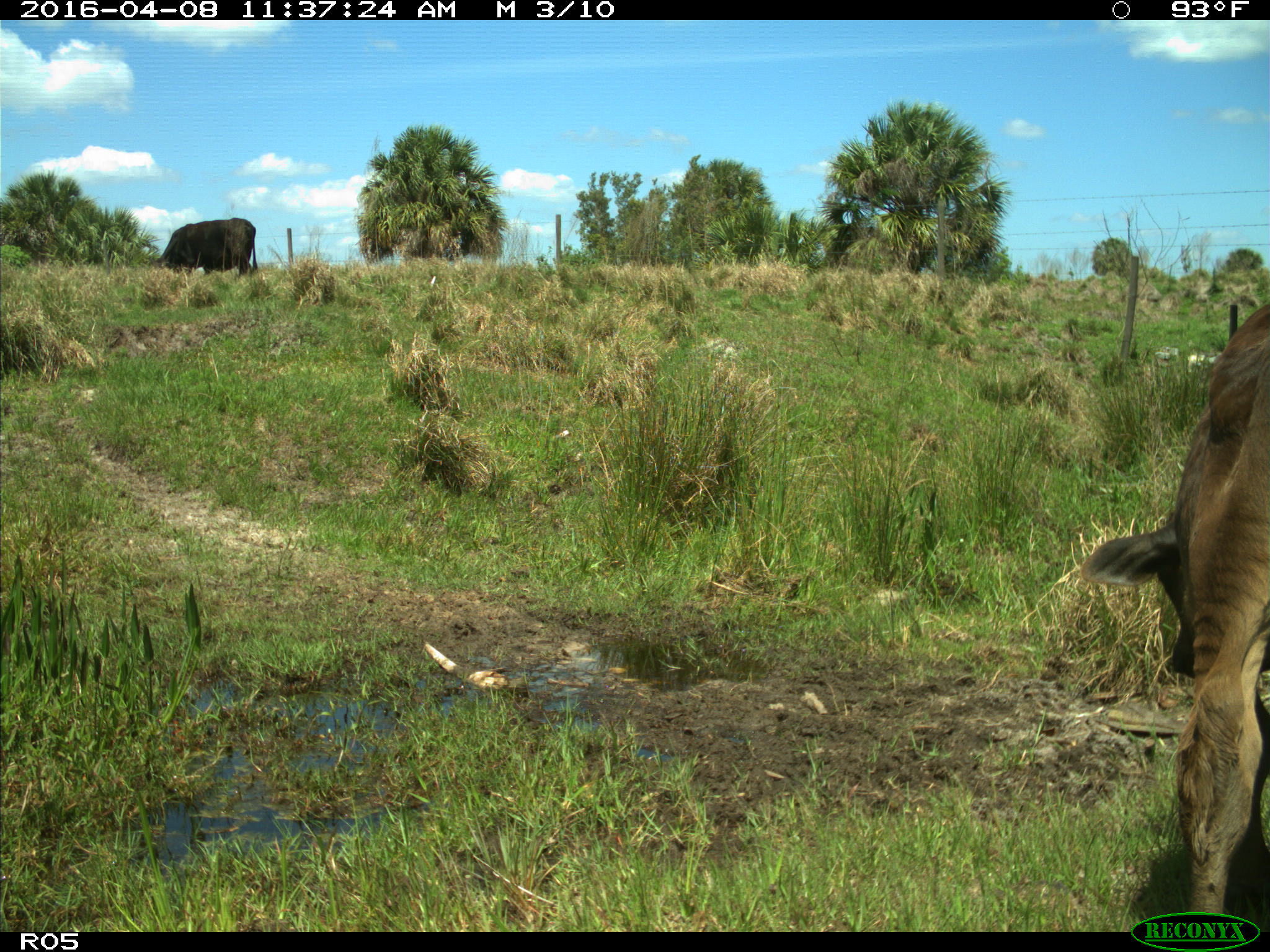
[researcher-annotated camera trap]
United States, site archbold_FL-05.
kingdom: Animalia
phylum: Chordata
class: Mammalia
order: Artiodactyla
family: Bovidae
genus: Bos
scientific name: Bos taurus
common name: domestic cow